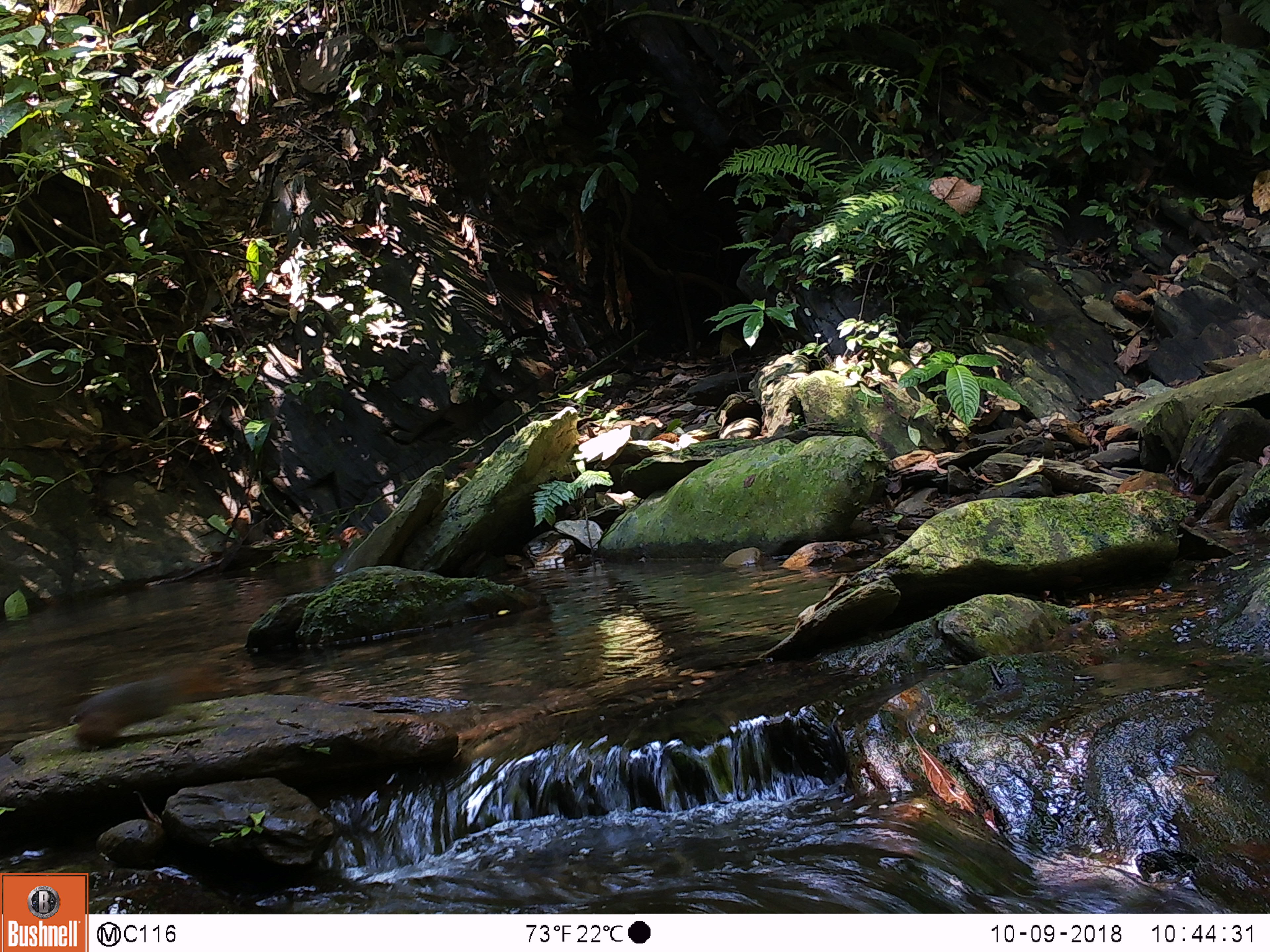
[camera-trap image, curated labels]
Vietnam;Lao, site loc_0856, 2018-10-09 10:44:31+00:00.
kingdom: Animalia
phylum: Chordata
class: Mammalia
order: Rodentia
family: Sciuridae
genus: Dremomys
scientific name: Dremomys rufigenis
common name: red-cheeked squirrel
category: red cheeked squirrel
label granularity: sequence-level